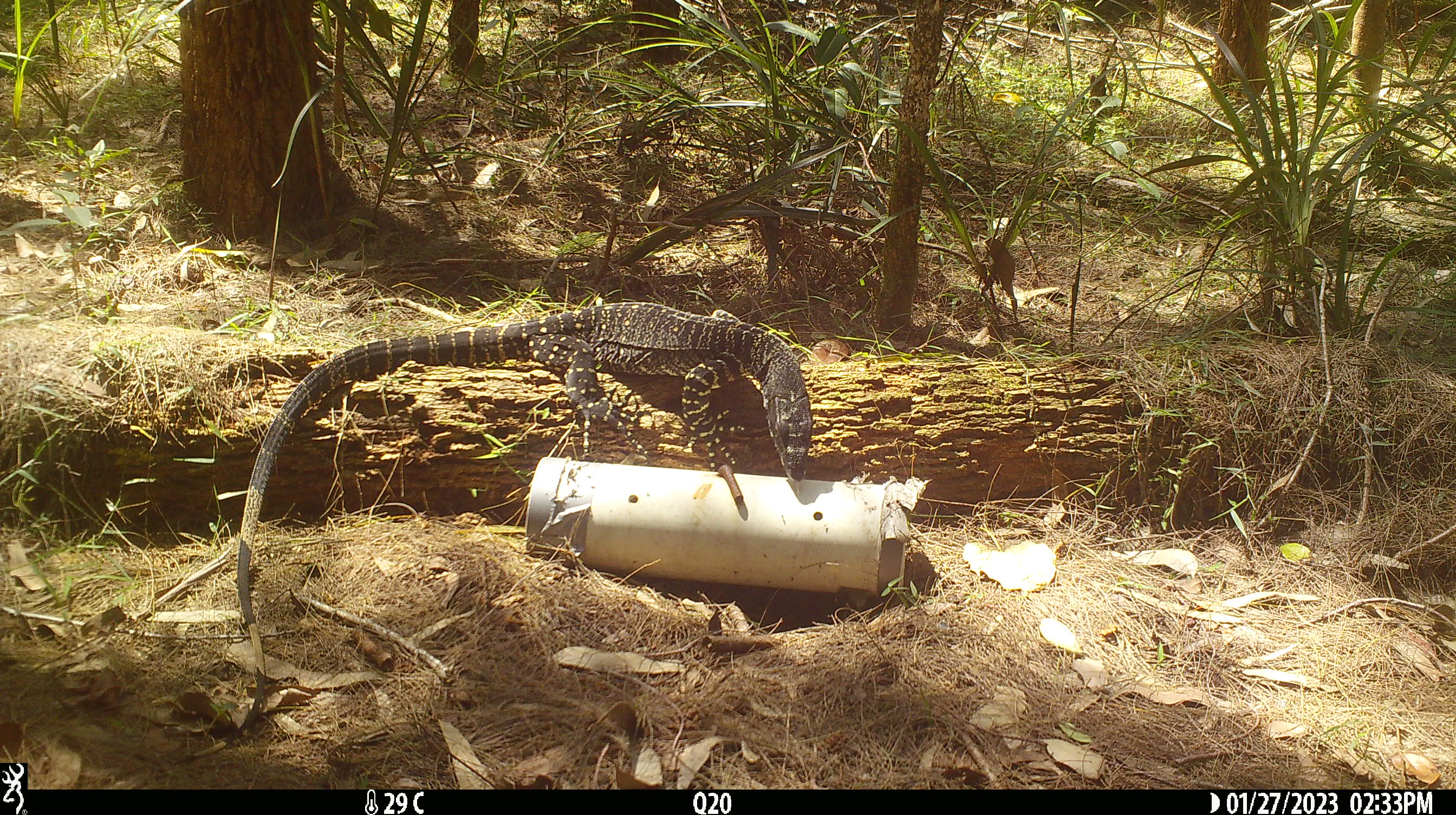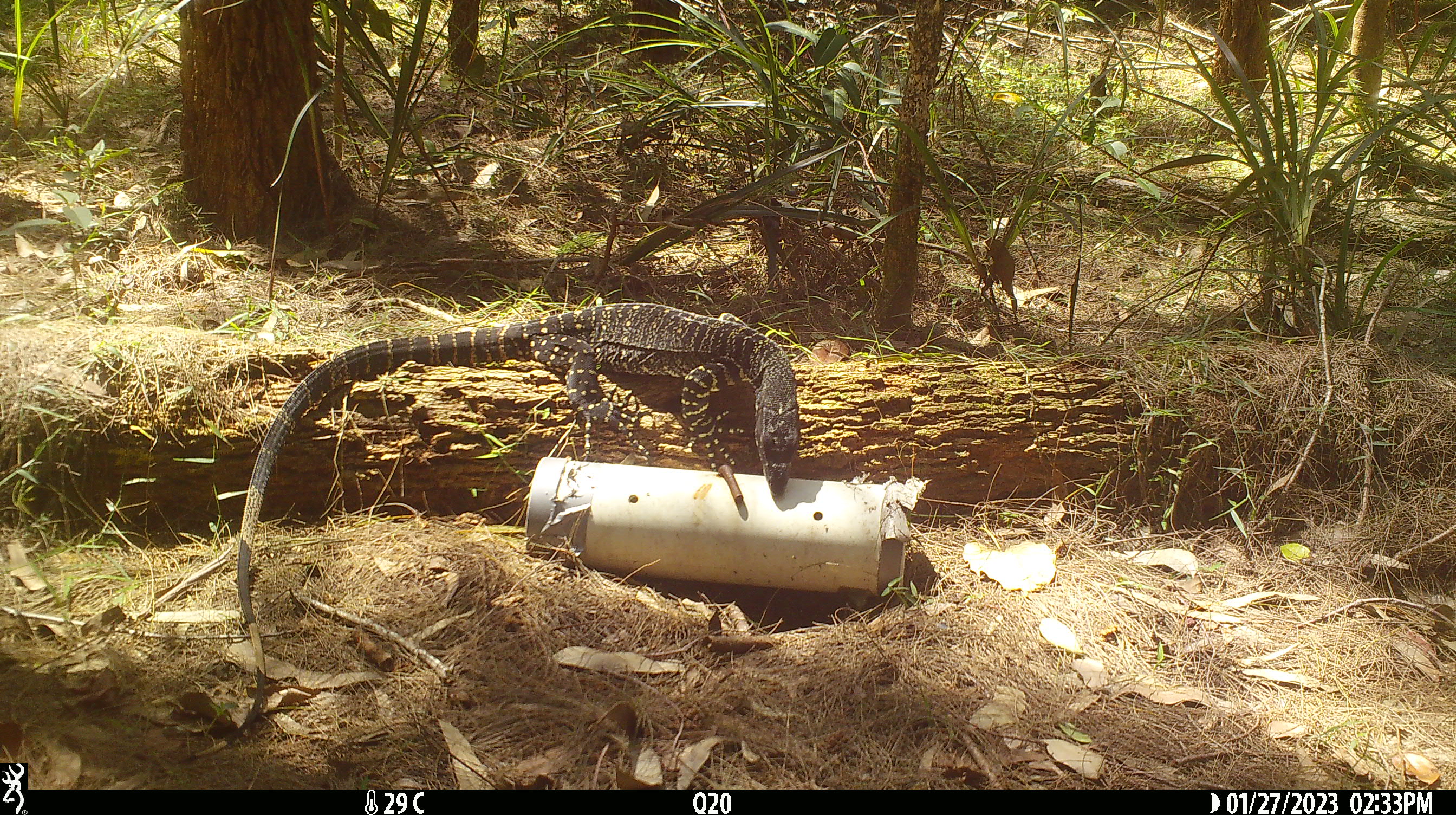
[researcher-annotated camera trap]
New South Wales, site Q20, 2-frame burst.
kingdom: Animalia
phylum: Chordata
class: Reptilia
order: Squamata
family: Varanidae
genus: Varanus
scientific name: Varanus varius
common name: lace monitor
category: goanna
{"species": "goanna (lace monitor) (Varanus varius)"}